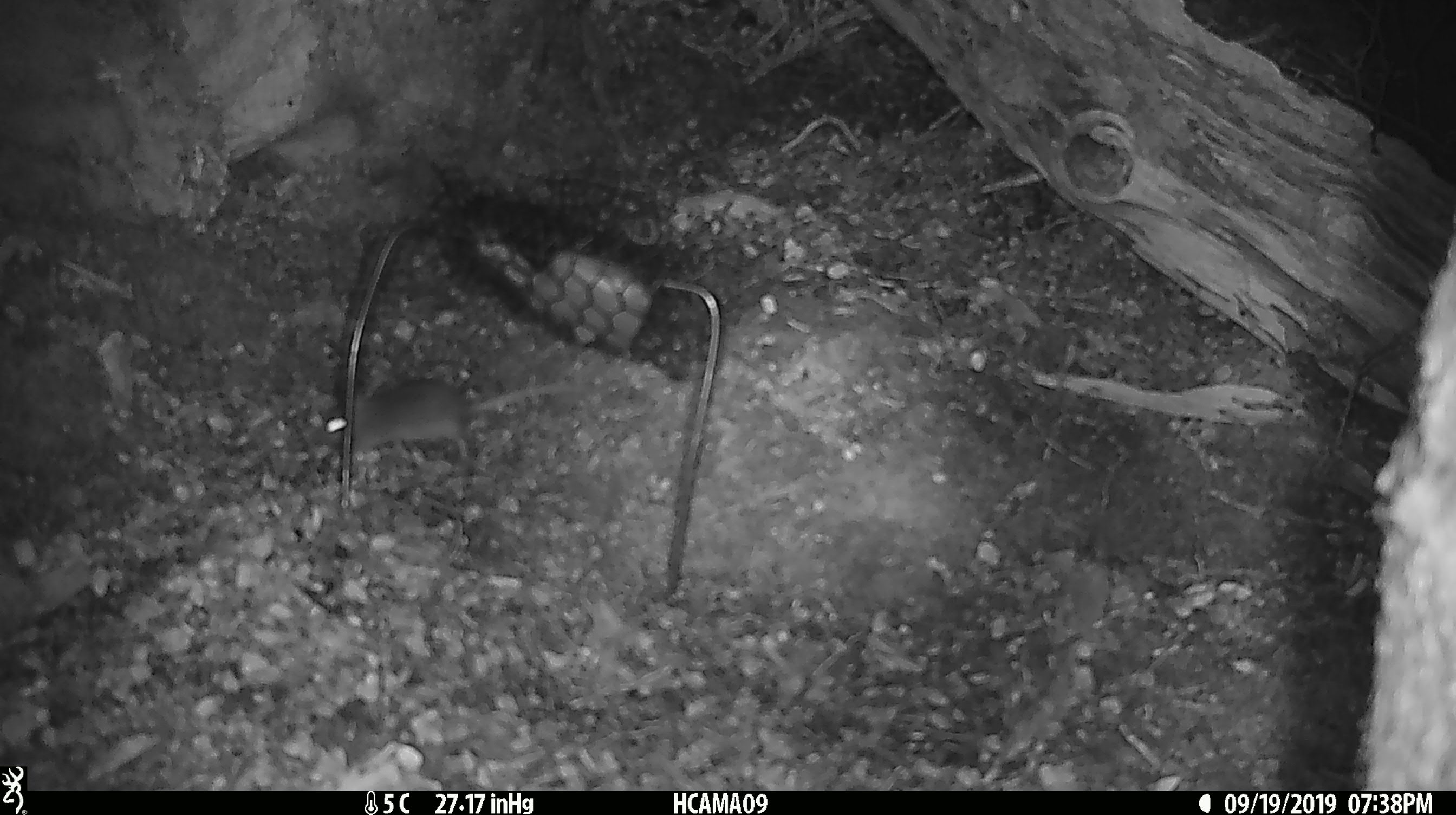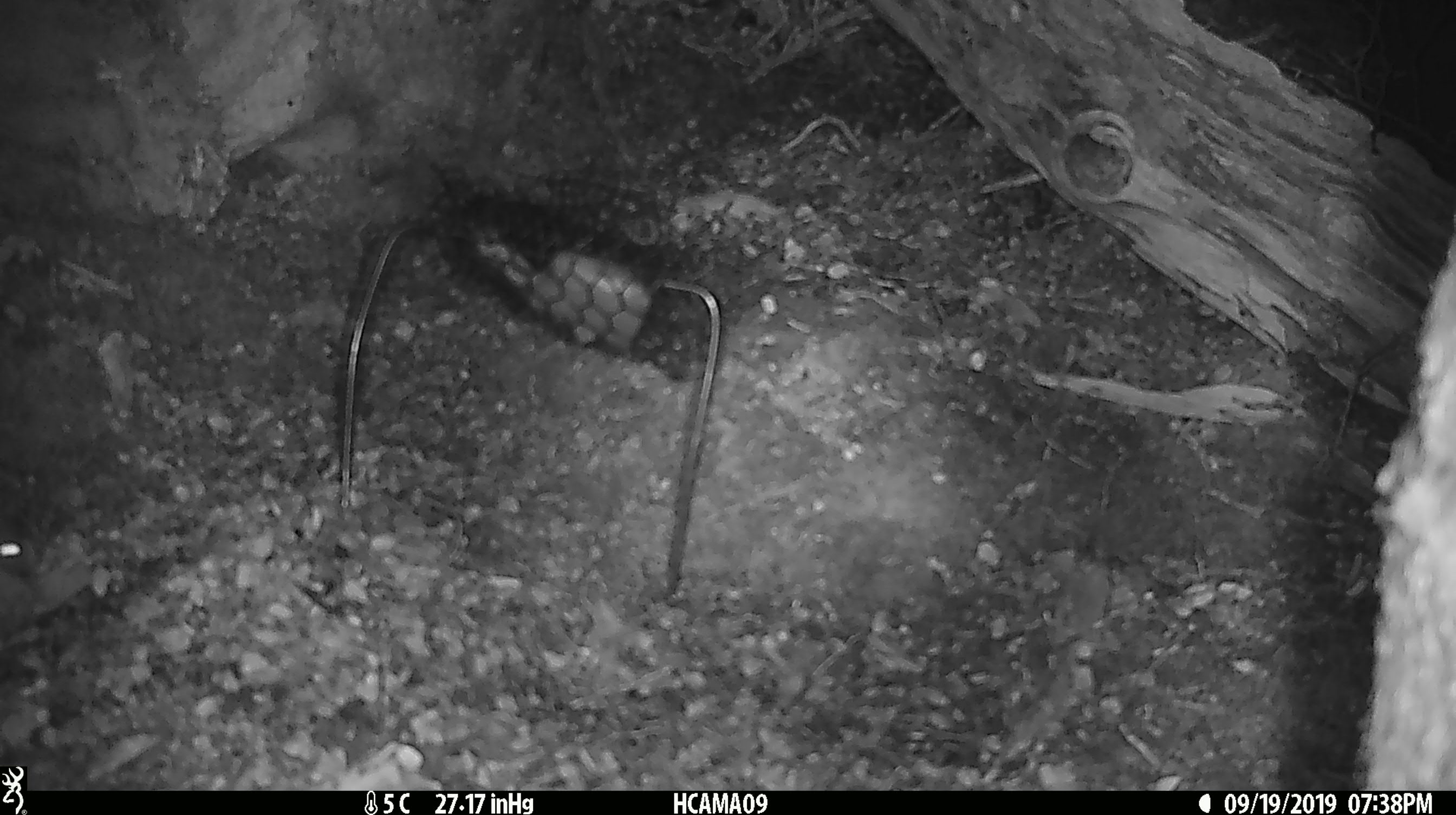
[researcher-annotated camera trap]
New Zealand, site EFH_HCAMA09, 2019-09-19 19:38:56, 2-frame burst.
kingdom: Animalia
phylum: Chordata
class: Mammalia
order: Rodentia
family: Muridae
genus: Mus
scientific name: Mus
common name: mouse